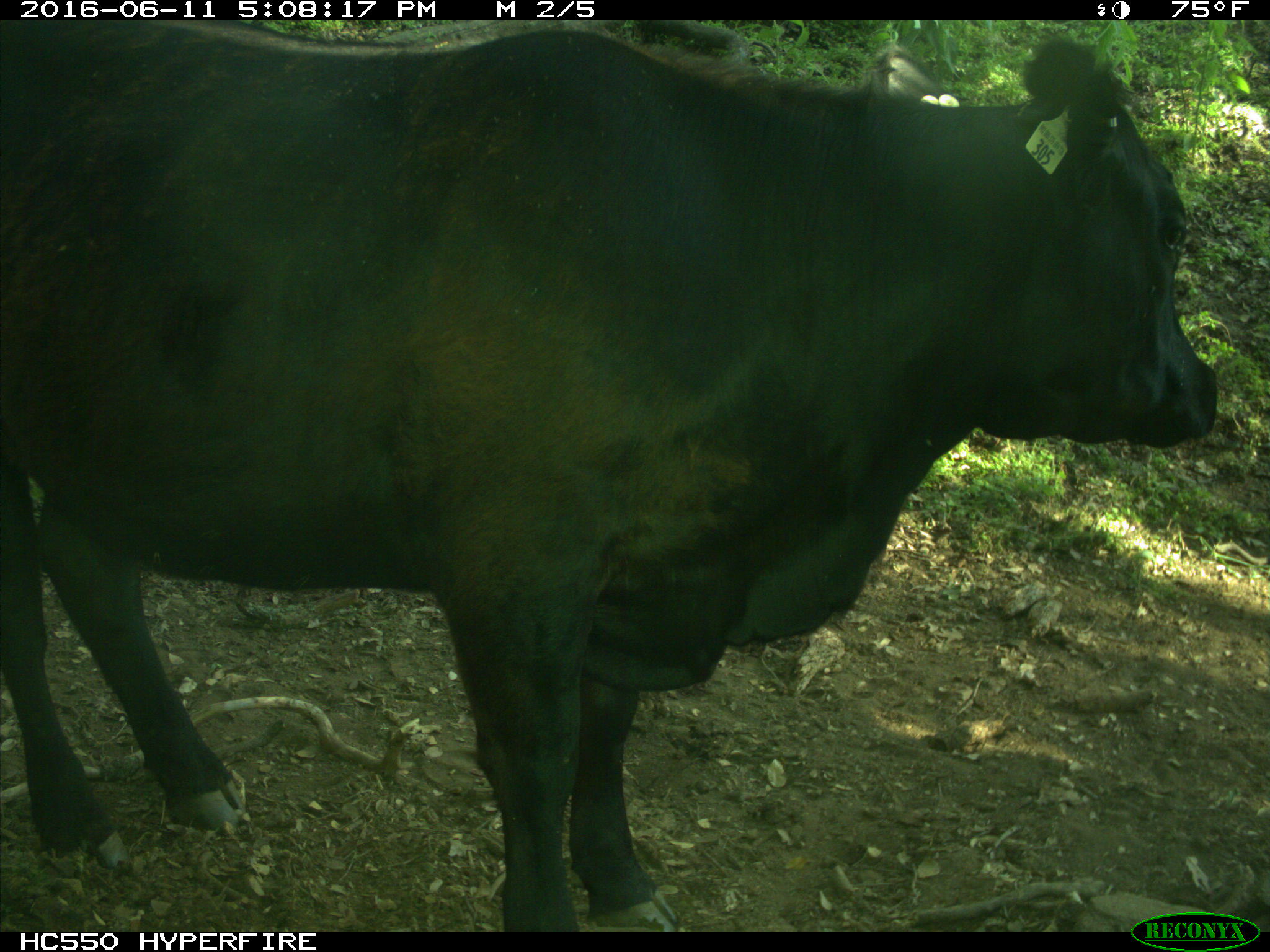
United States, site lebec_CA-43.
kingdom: Animalia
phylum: Chordata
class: Mammalia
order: Artiodactyla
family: Bovidae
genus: Bos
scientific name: Bos taurus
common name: domestic cow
Bos taurus (domestic cow).